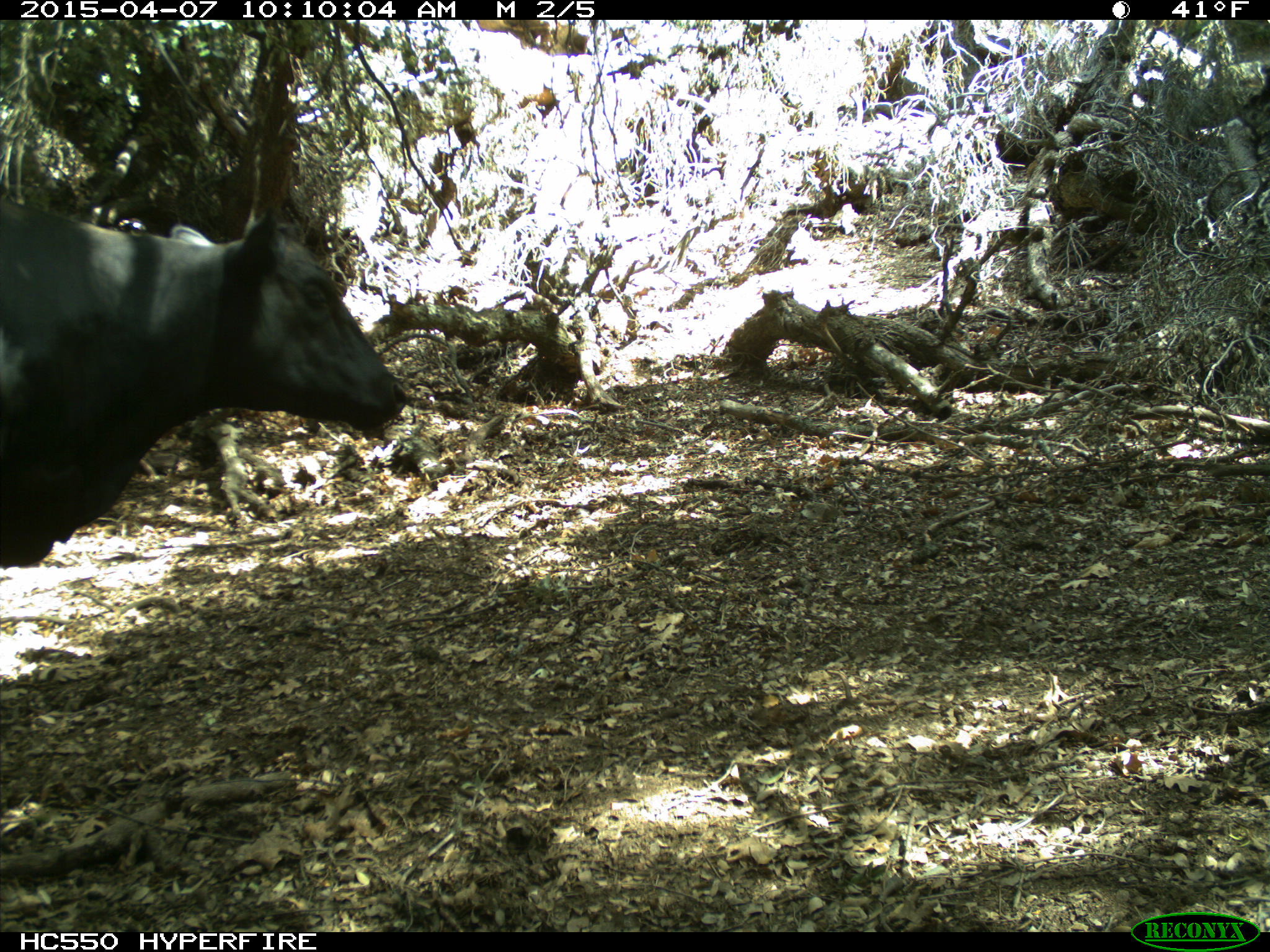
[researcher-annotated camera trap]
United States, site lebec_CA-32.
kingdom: Animalia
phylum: Chordata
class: Mammalia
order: Artiodactyla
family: Bovidae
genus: Bos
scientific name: Bos taurus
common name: domestic cow